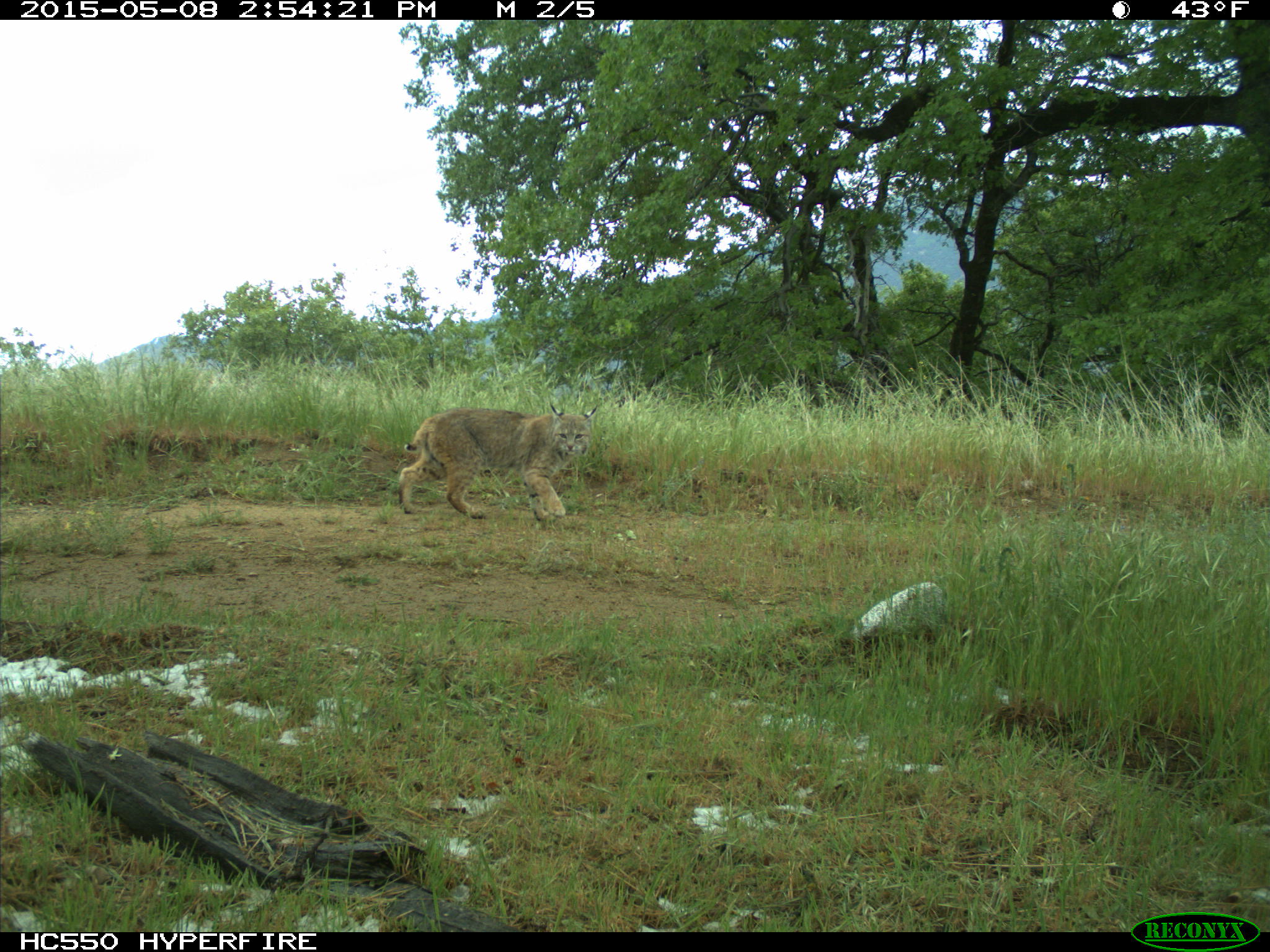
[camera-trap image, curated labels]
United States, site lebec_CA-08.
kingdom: Animalia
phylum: Chordata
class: Mammalia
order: Carnivora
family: Felidae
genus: Lynx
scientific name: Lynx rufus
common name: bobcat